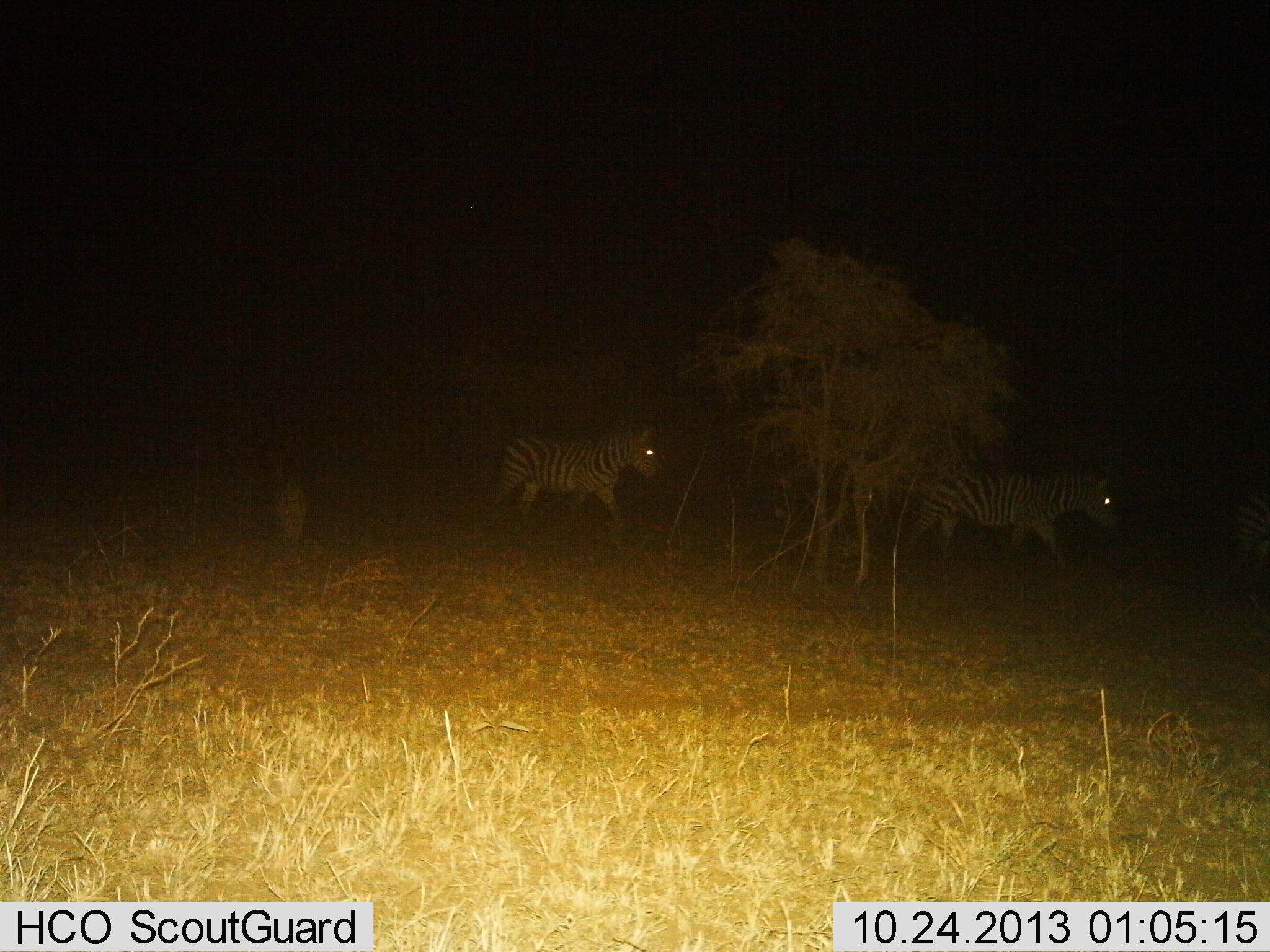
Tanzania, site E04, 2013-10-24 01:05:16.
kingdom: Animalia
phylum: Chordata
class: Mammalia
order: Perissodactyla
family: Equidae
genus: Equus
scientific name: Equus quagga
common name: plains zebra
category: zebra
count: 2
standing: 10%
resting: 0%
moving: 100%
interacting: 0%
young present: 0%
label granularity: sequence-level